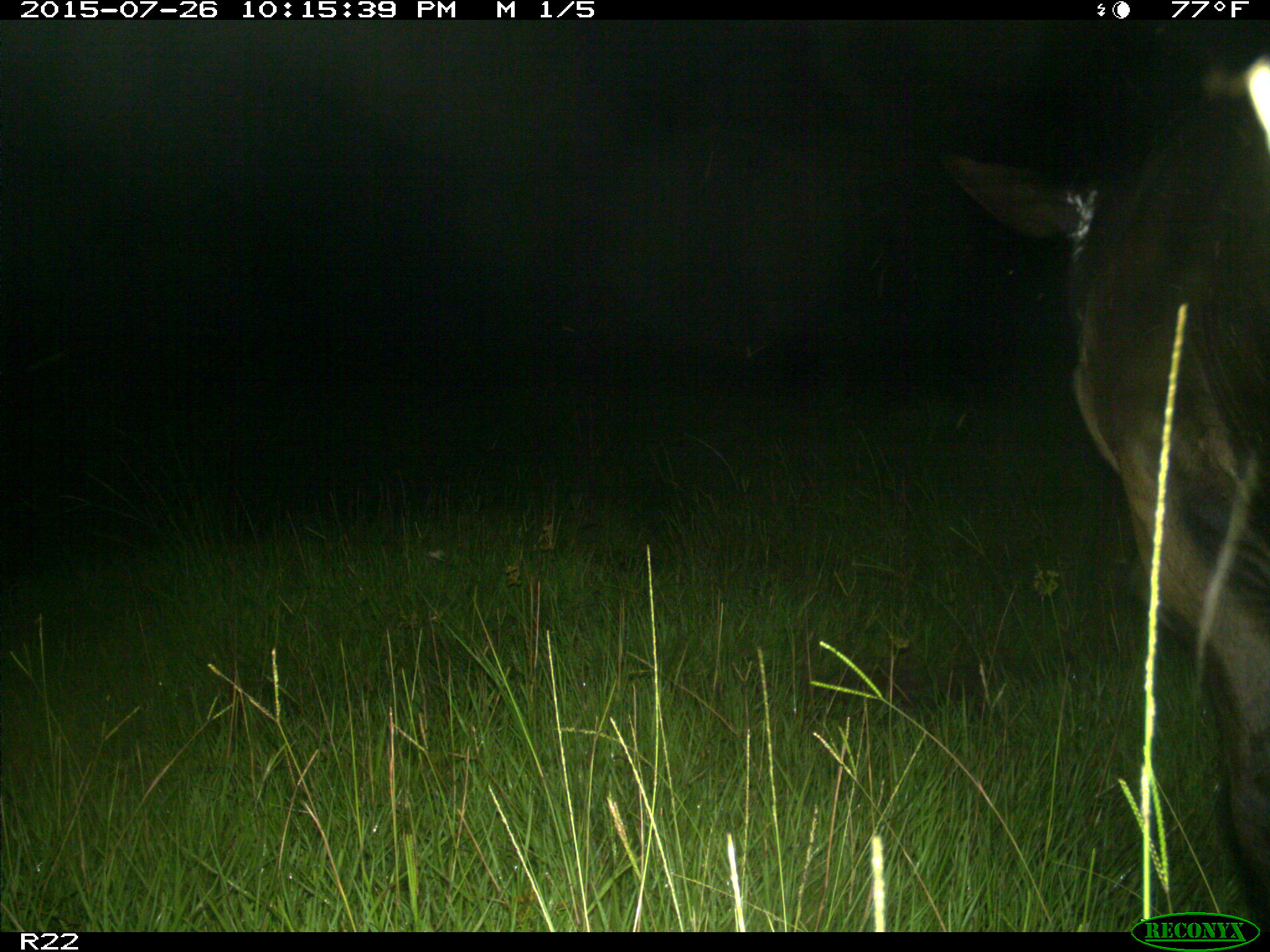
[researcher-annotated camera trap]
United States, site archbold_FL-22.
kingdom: Animalia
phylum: Chordata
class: Mammalia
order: Artiodactyla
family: Bovidae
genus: Bos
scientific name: Bos taurus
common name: domestic cow